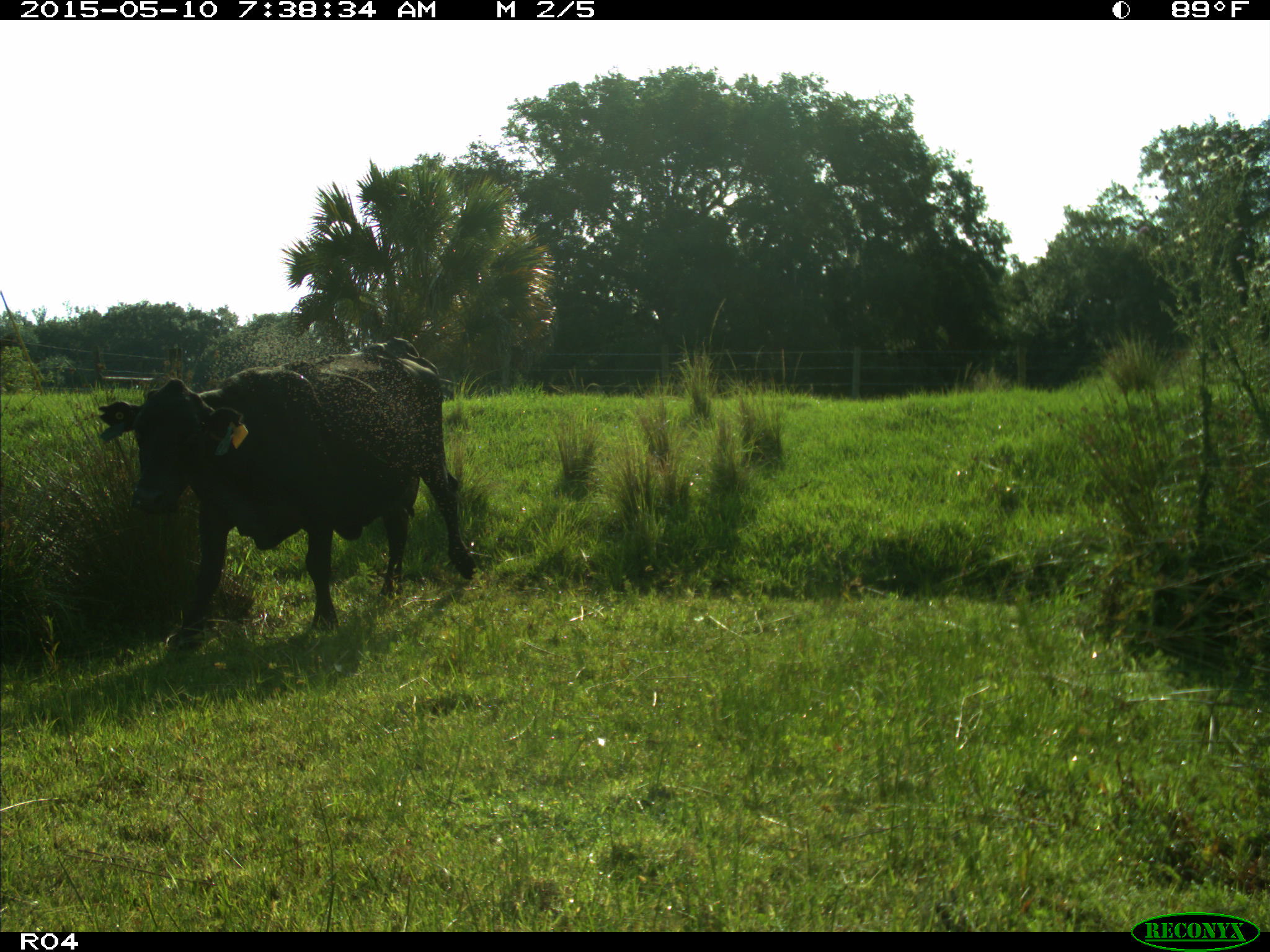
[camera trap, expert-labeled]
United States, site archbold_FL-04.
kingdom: Animalia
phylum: Chordata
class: Mammalia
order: Artiodactyla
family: Bovidae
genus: Bos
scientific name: Bos taurus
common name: domestic cow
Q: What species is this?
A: Bos taurus (domestic cow).